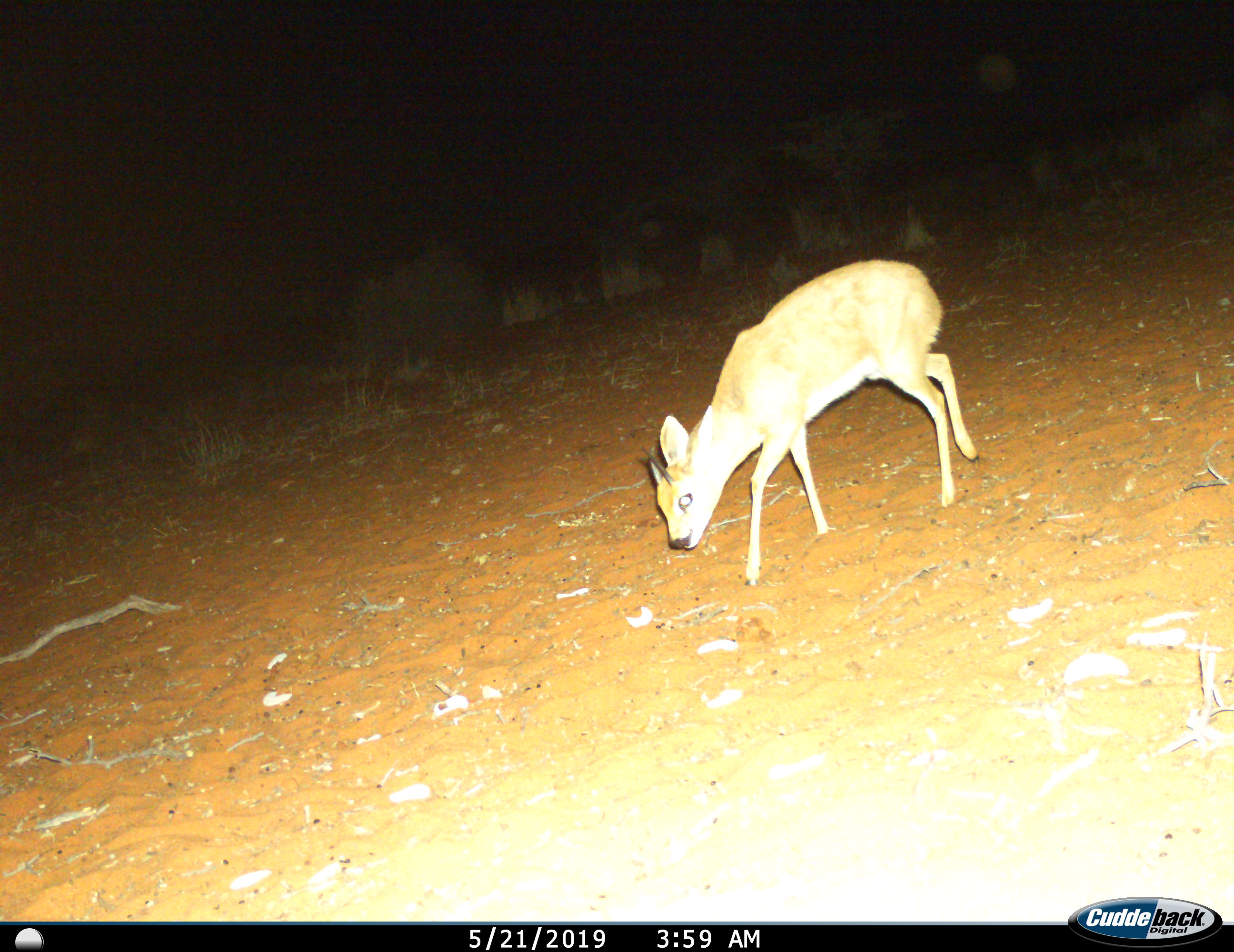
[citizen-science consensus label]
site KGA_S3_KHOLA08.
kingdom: Animalia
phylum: Chordata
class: Mammalia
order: Artiodactyla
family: Bovidae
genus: Raphicerus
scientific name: Raphicerus campestris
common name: steenbok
Steenbok (Raphicerus campestris), count 1. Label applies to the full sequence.